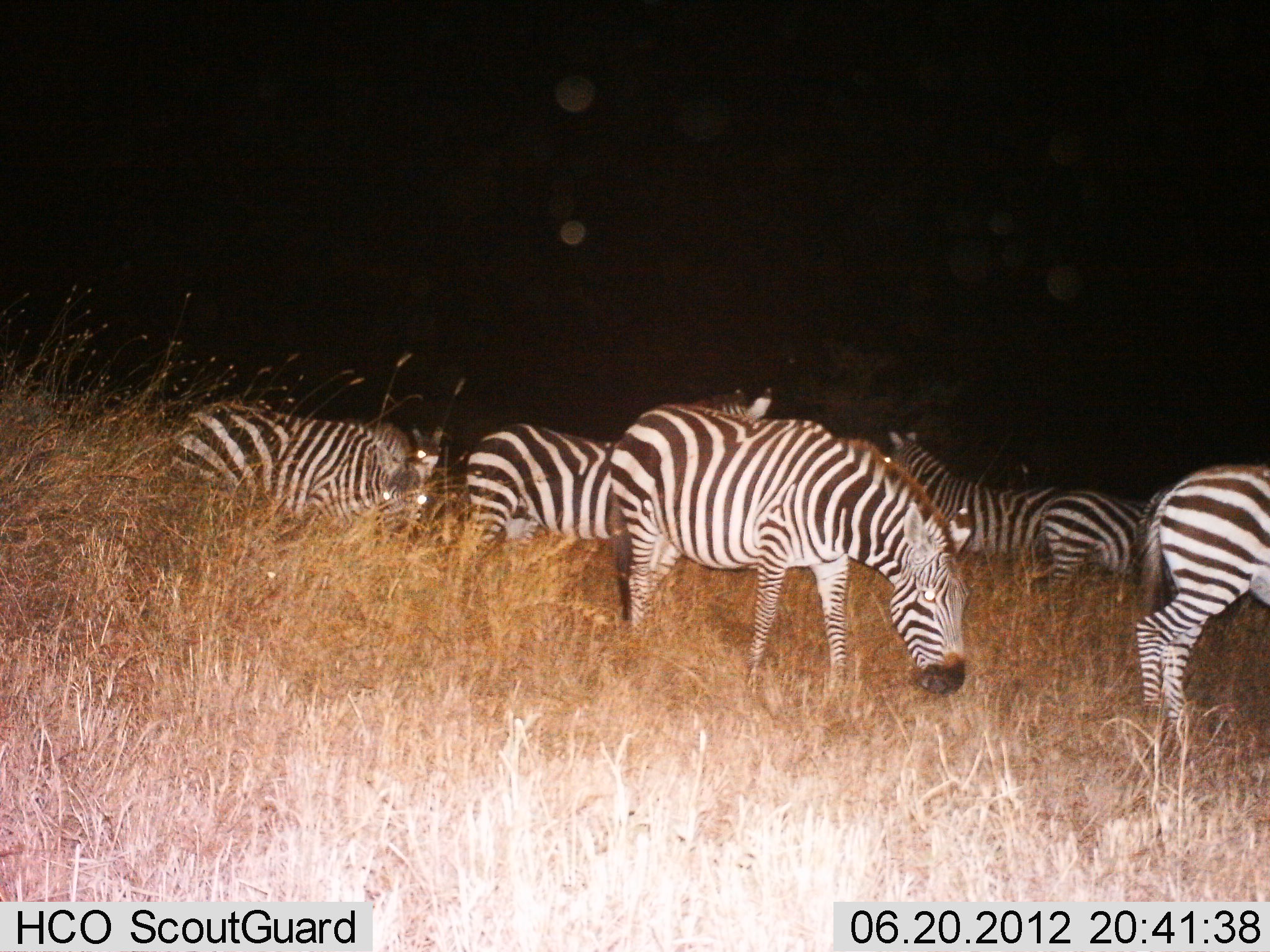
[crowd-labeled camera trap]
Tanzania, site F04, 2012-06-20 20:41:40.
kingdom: Animalia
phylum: Chordata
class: Mammalia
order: Perissodactyla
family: Equidae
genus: Equus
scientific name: Equus quagga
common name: plains zebra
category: zebra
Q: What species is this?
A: Zebra (plains zebra) (Equus quagga).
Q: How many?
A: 7.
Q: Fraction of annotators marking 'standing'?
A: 60%.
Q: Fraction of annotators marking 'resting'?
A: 0%.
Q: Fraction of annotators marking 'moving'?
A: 10%.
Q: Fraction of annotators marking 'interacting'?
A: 0%.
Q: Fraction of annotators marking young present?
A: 10%.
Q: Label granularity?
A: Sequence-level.